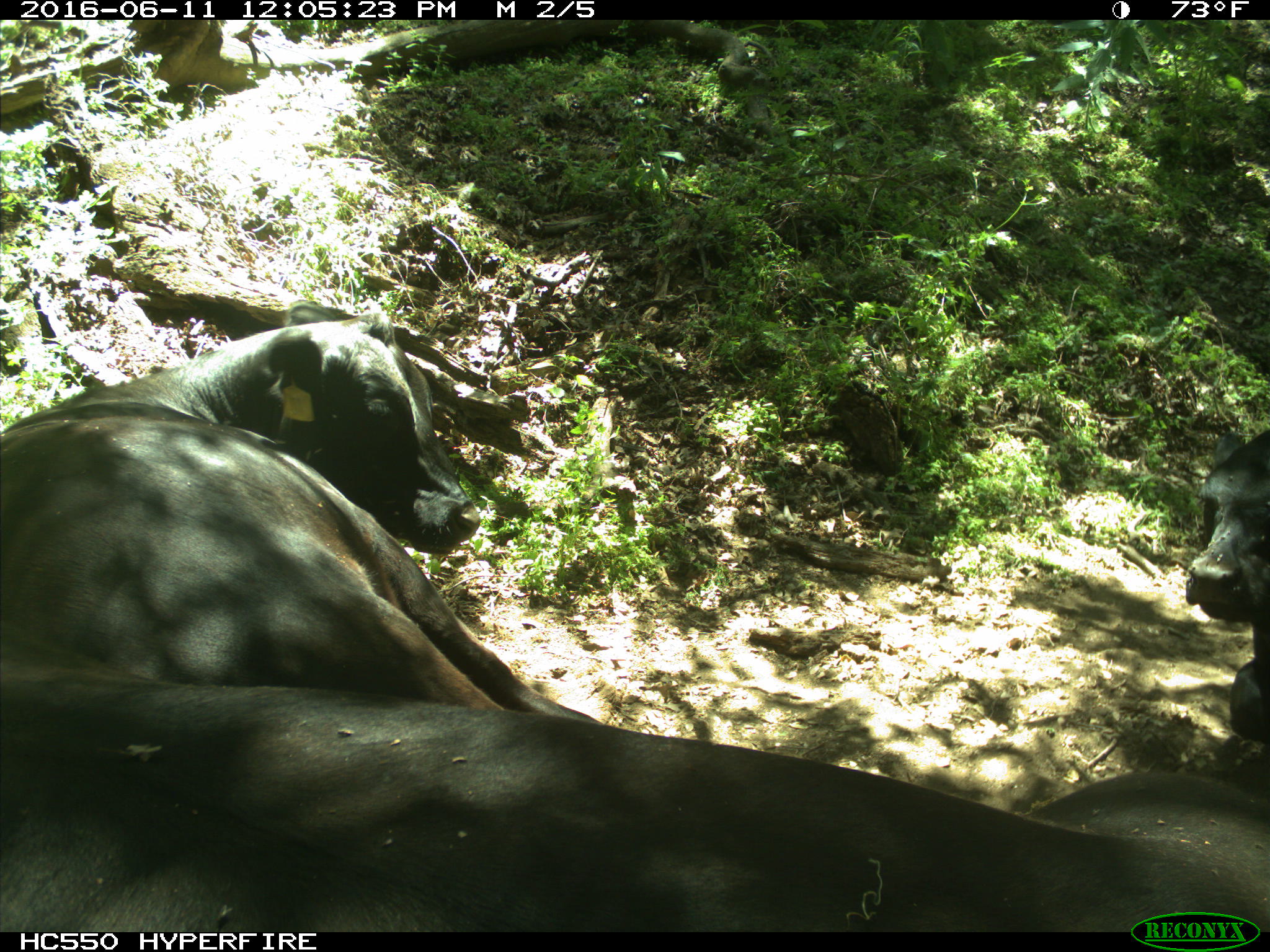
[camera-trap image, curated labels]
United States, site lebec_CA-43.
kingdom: Animalia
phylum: Chordata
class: Mammalia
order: Artiodactyla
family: Bovidae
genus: Bos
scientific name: Bos taurus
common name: domestic cow